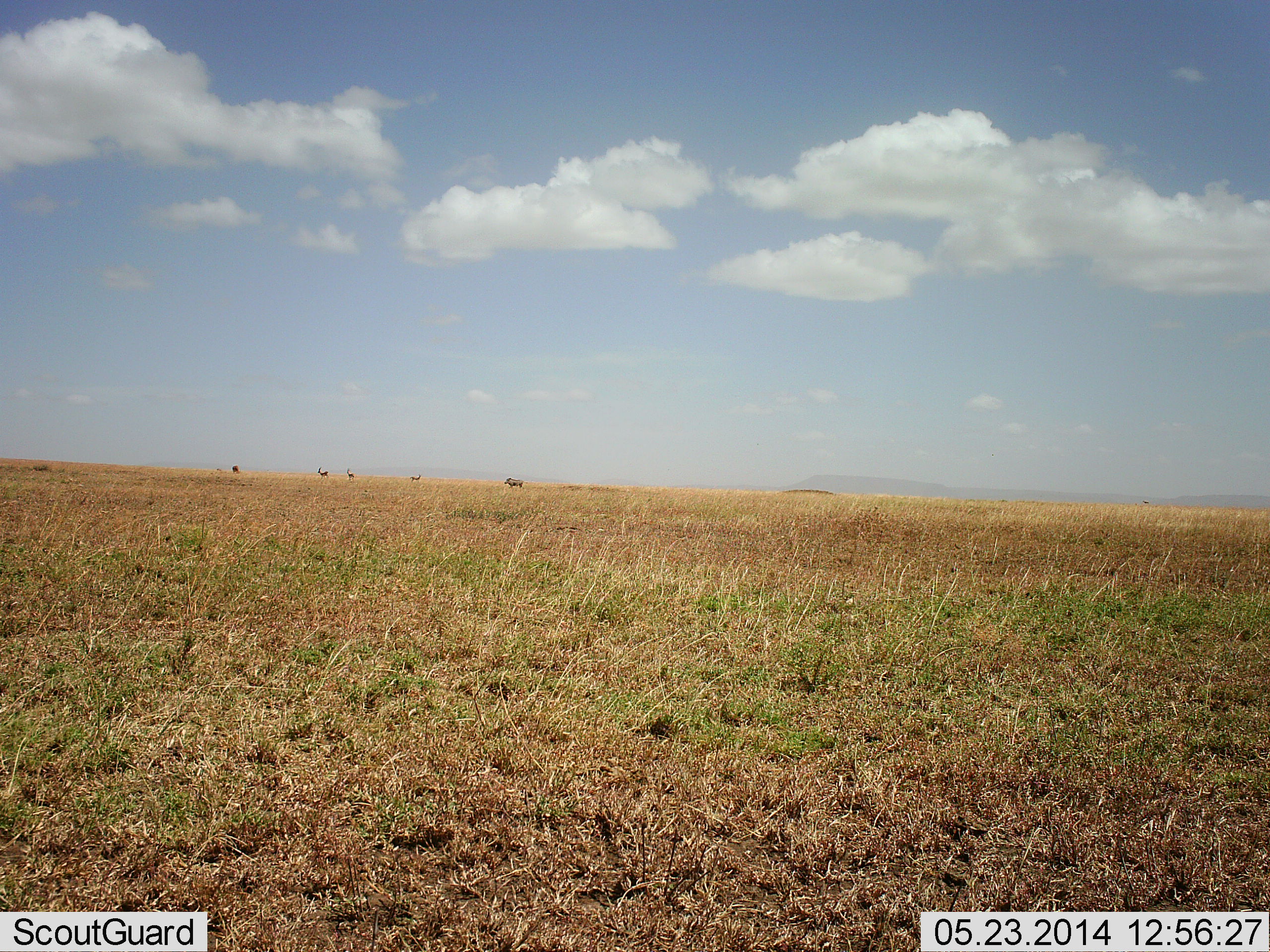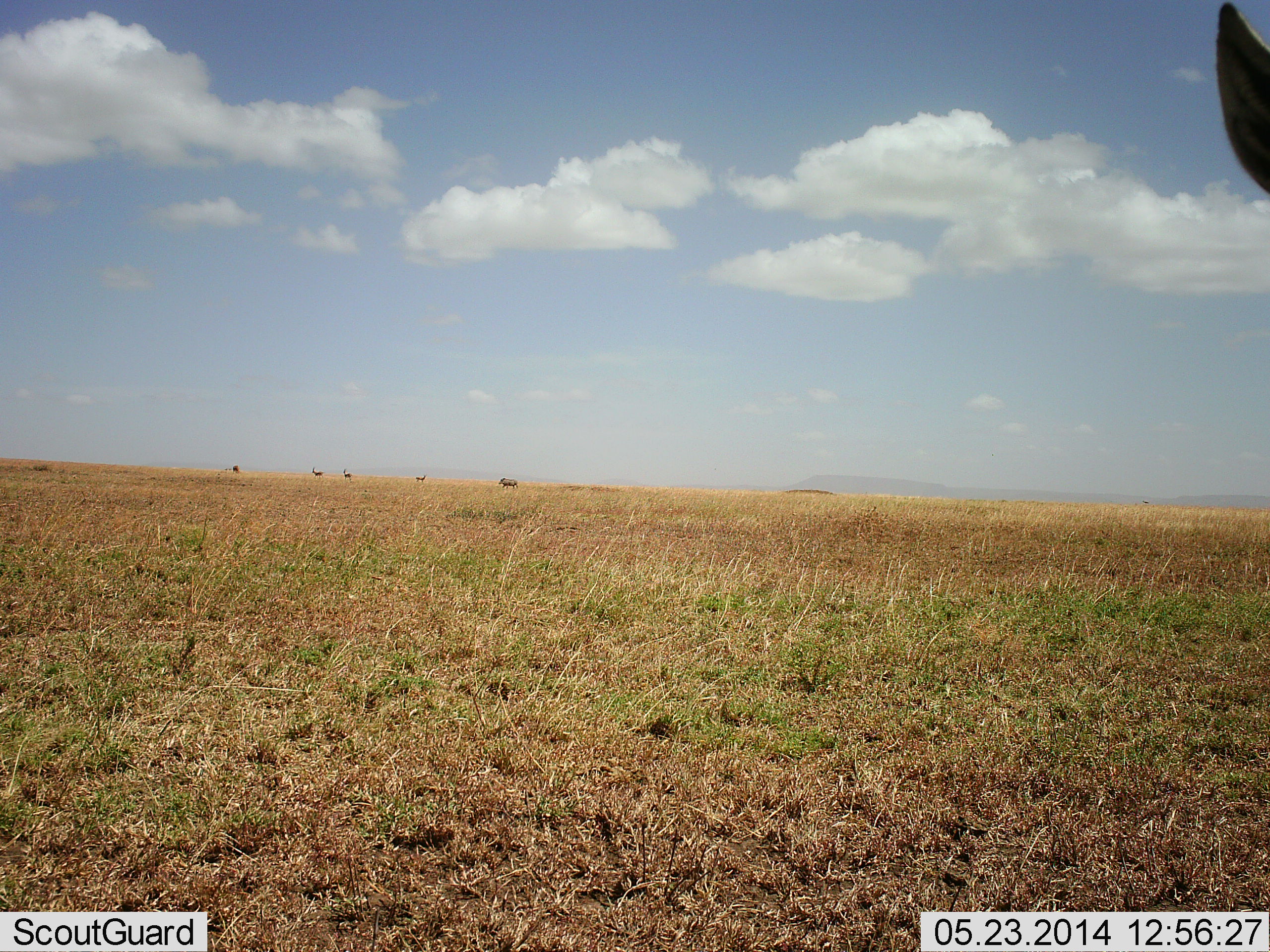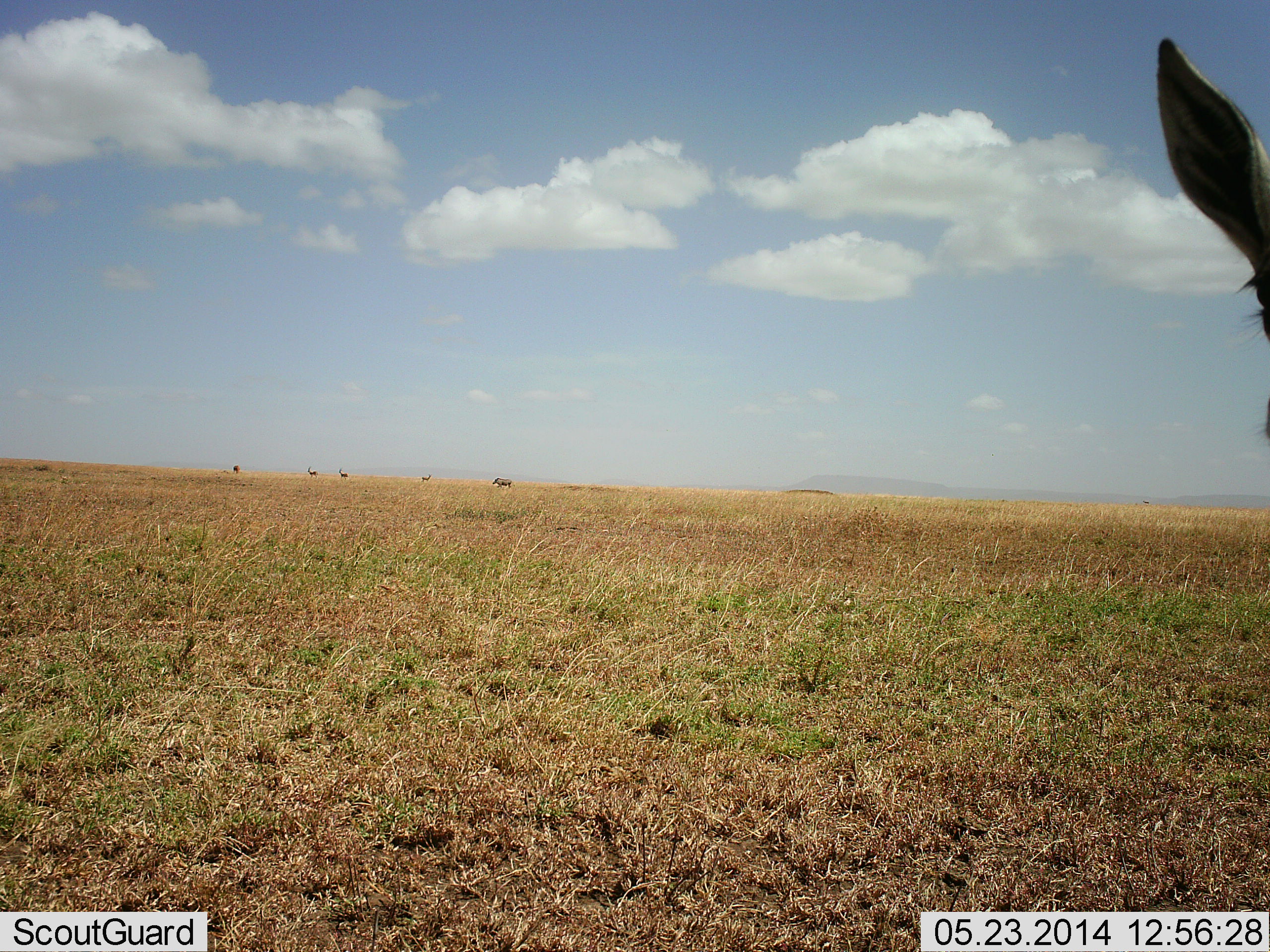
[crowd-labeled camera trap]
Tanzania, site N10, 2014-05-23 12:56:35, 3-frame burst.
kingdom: Animalia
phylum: Chordata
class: Mammalia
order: Perissodactyla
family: Equidae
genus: Equus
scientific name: Equus quagga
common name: plains zebra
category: zebra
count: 5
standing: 44%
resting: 0%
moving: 67%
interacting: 0%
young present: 0%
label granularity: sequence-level